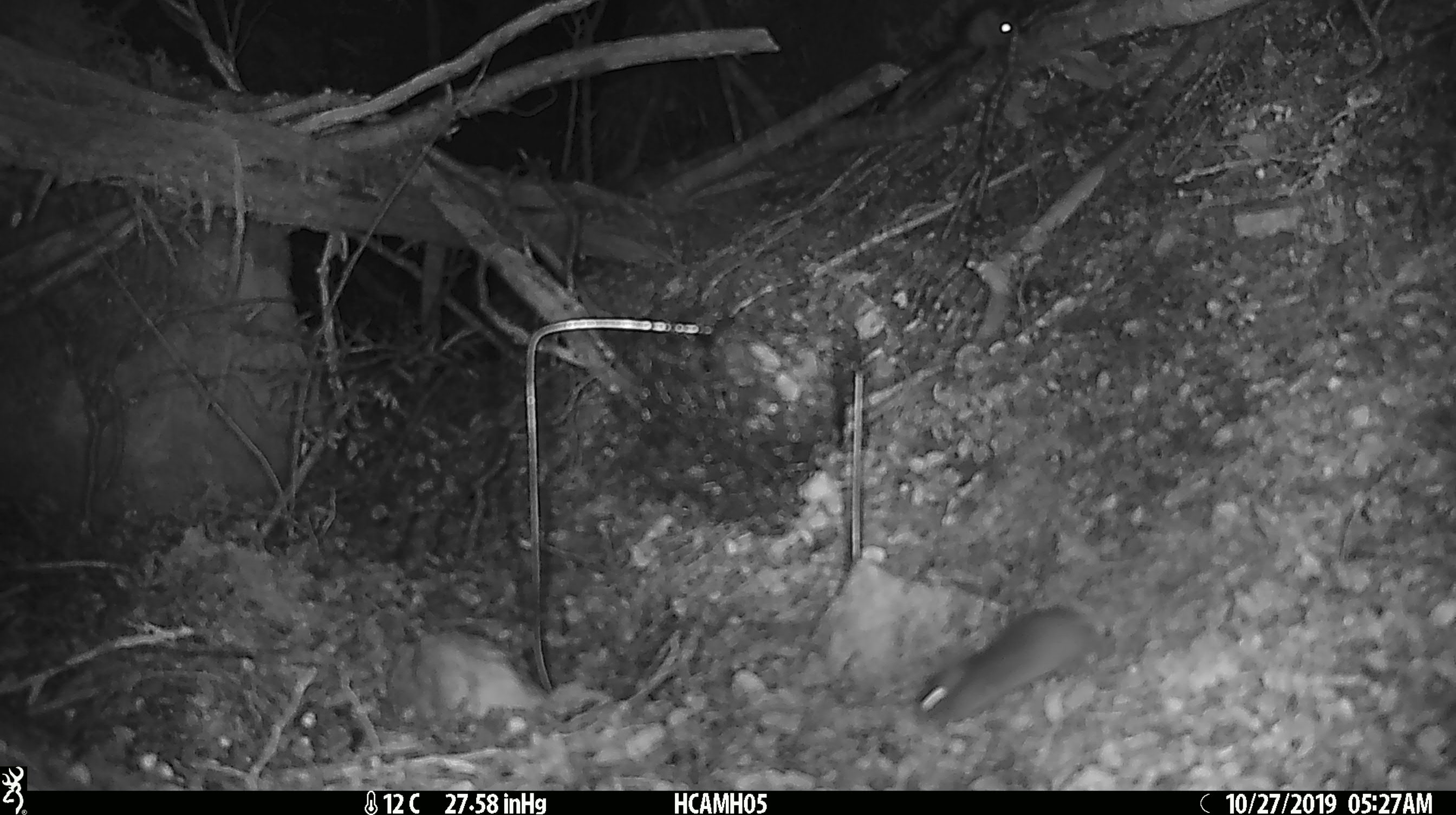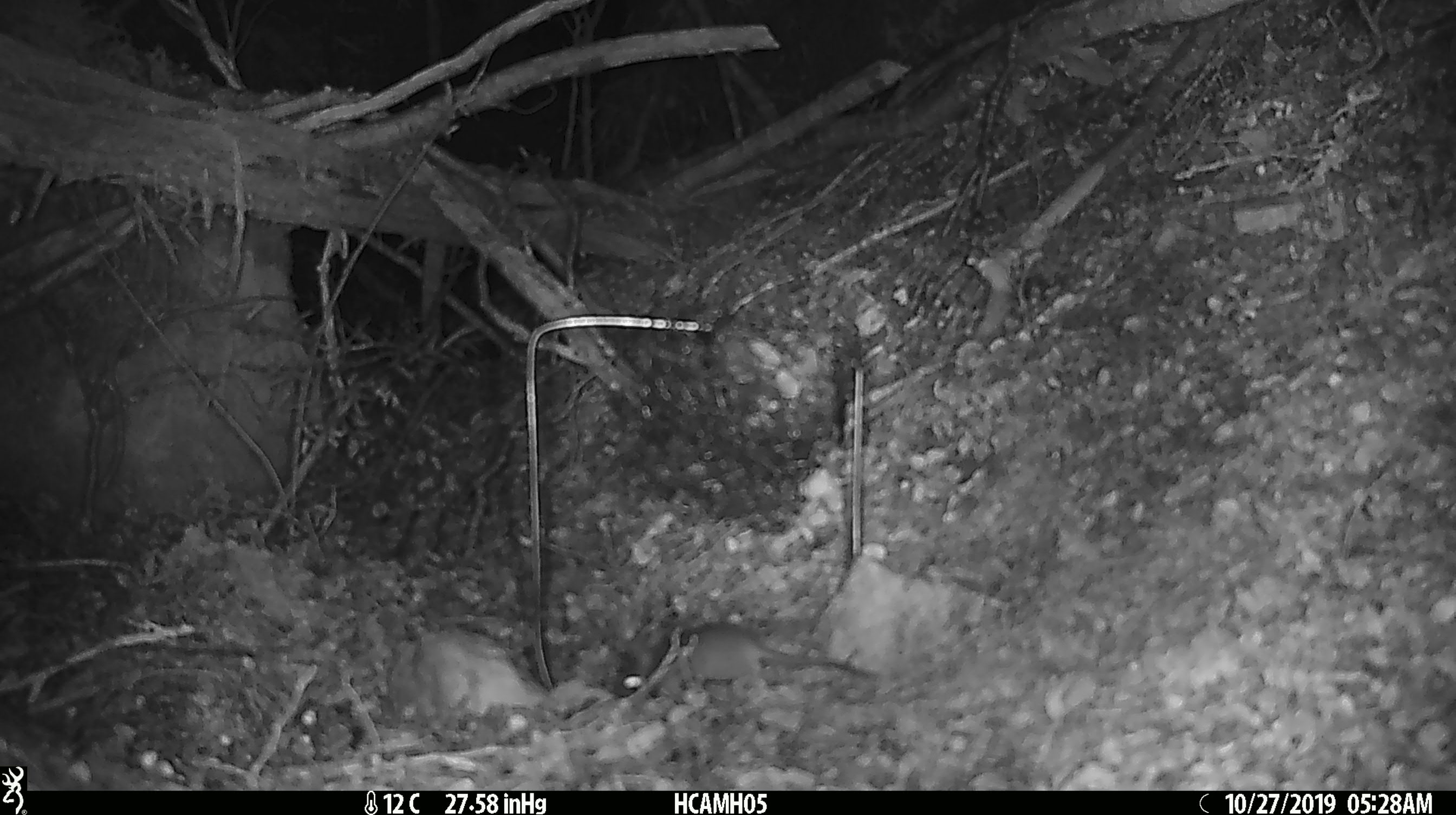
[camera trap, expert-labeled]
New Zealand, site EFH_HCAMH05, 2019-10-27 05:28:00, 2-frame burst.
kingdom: Animalia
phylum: Chordata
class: Mammalia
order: Rodentia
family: Muridae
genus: Mus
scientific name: Mus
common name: mouse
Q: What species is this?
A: Mouse (Mus).